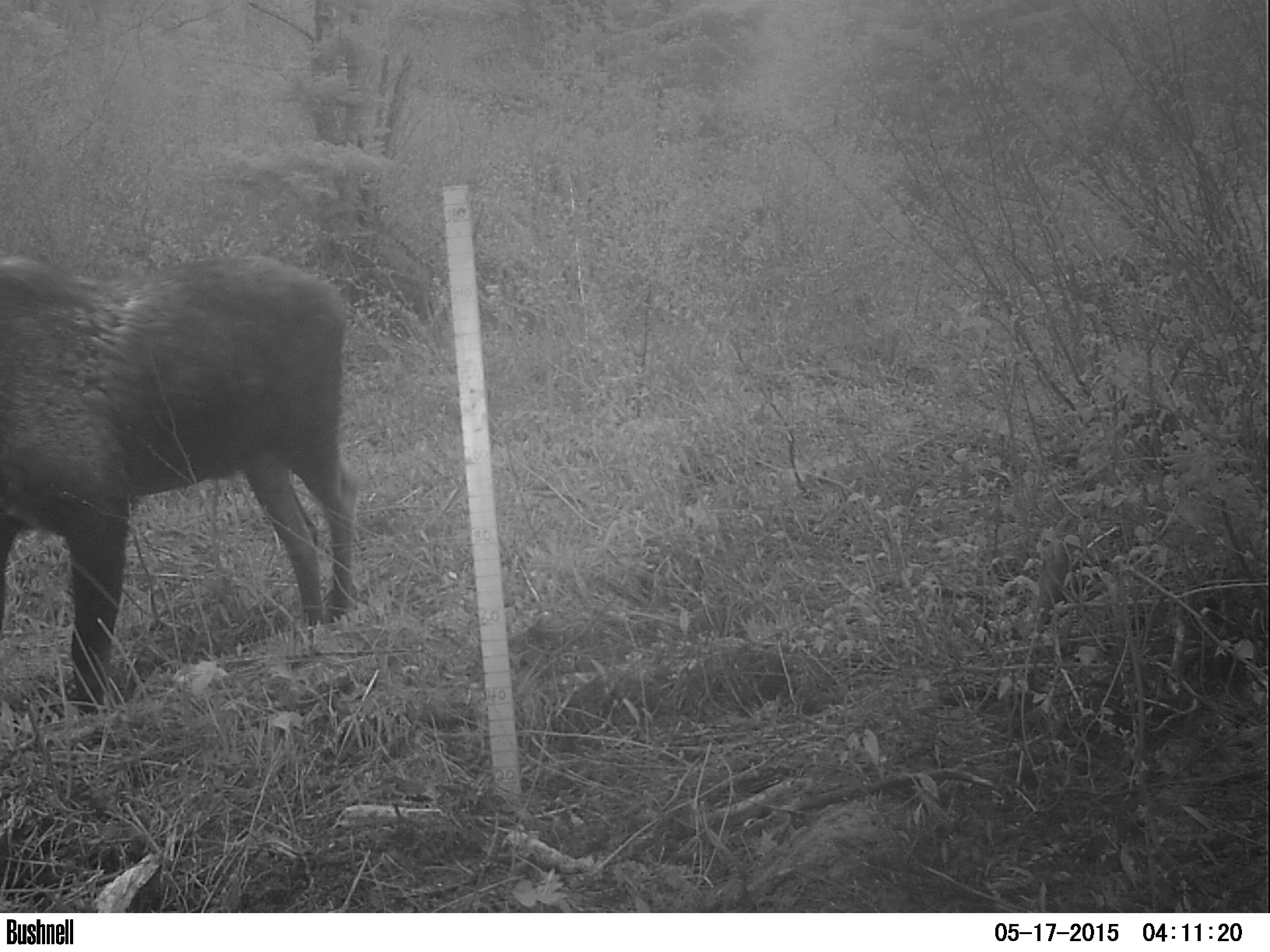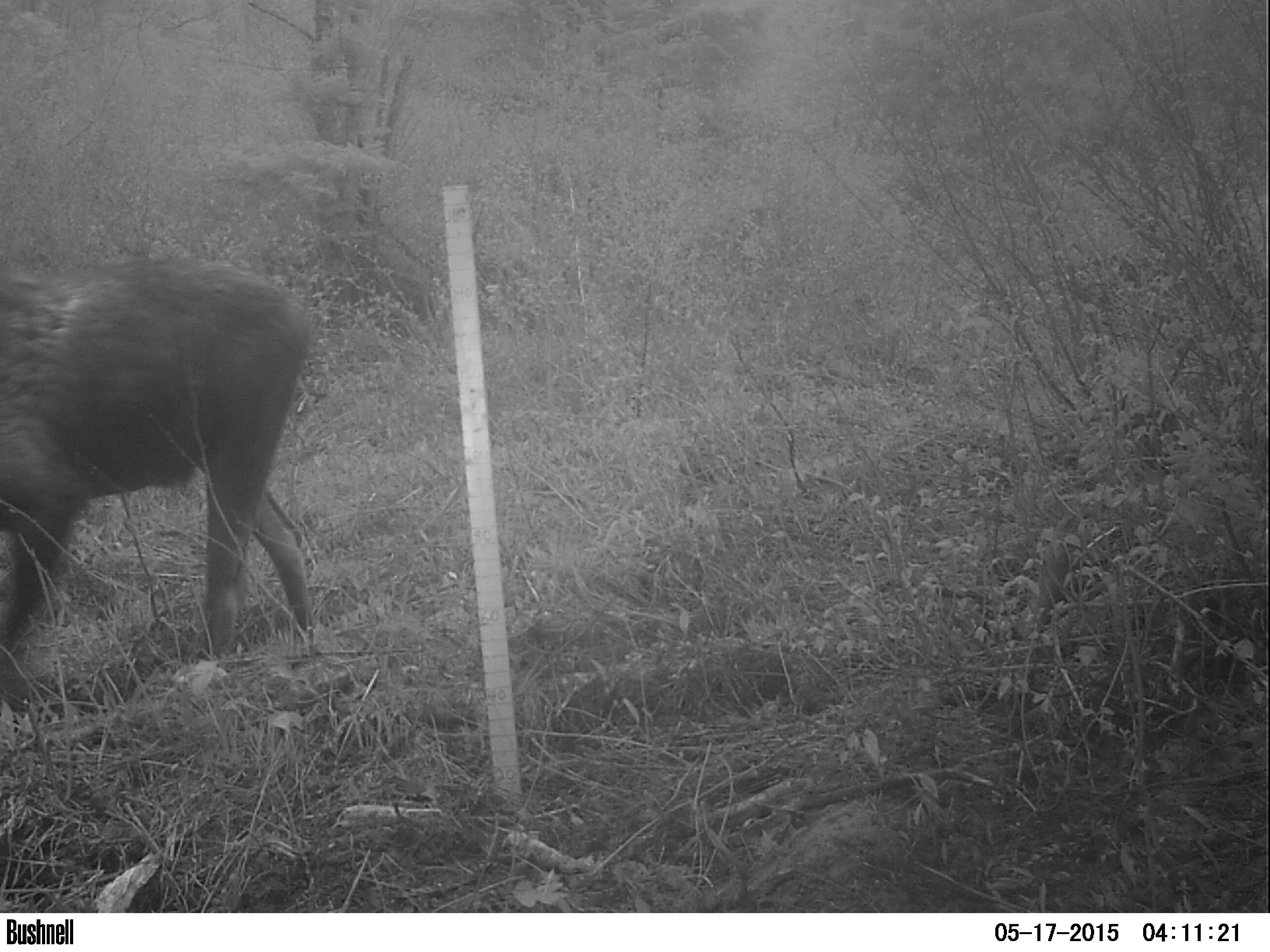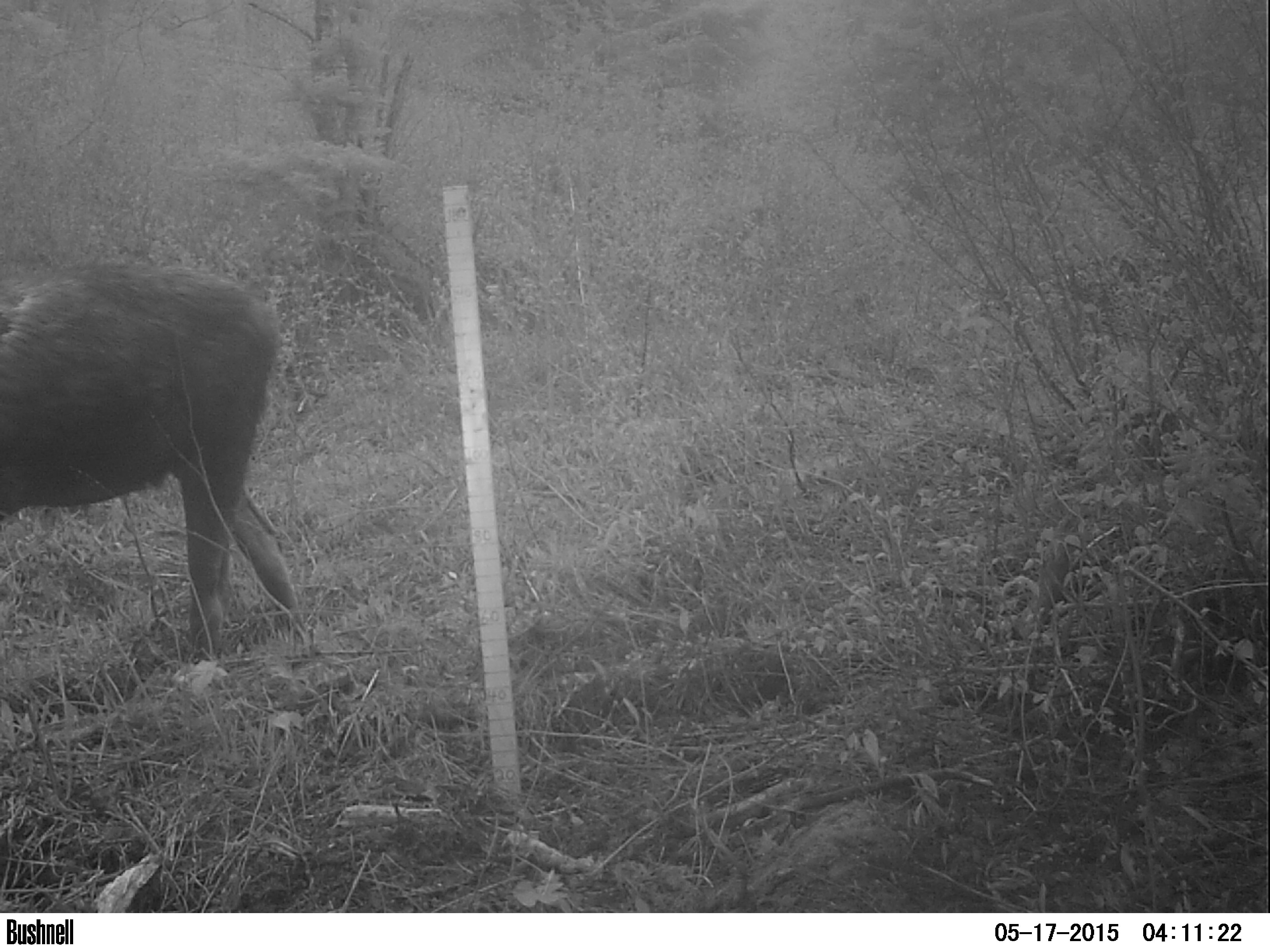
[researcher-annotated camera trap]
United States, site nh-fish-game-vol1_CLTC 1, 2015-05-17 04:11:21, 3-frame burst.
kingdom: Animalia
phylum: Chordata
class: Mammalia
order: Artiodactyla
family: Cervidae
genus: Alces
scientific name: Alces alces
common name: moose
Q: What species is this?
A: Moose (Alces alces).